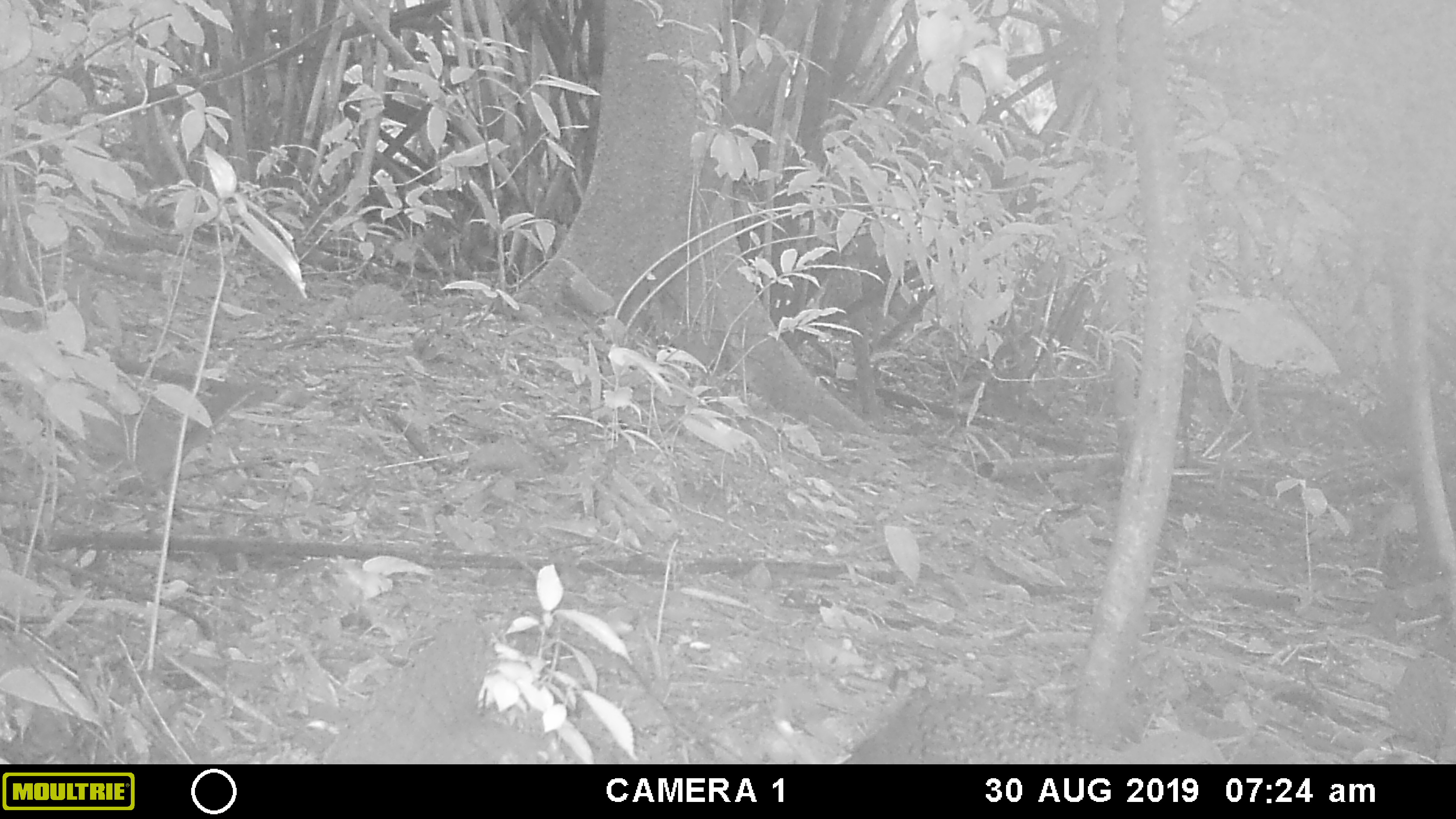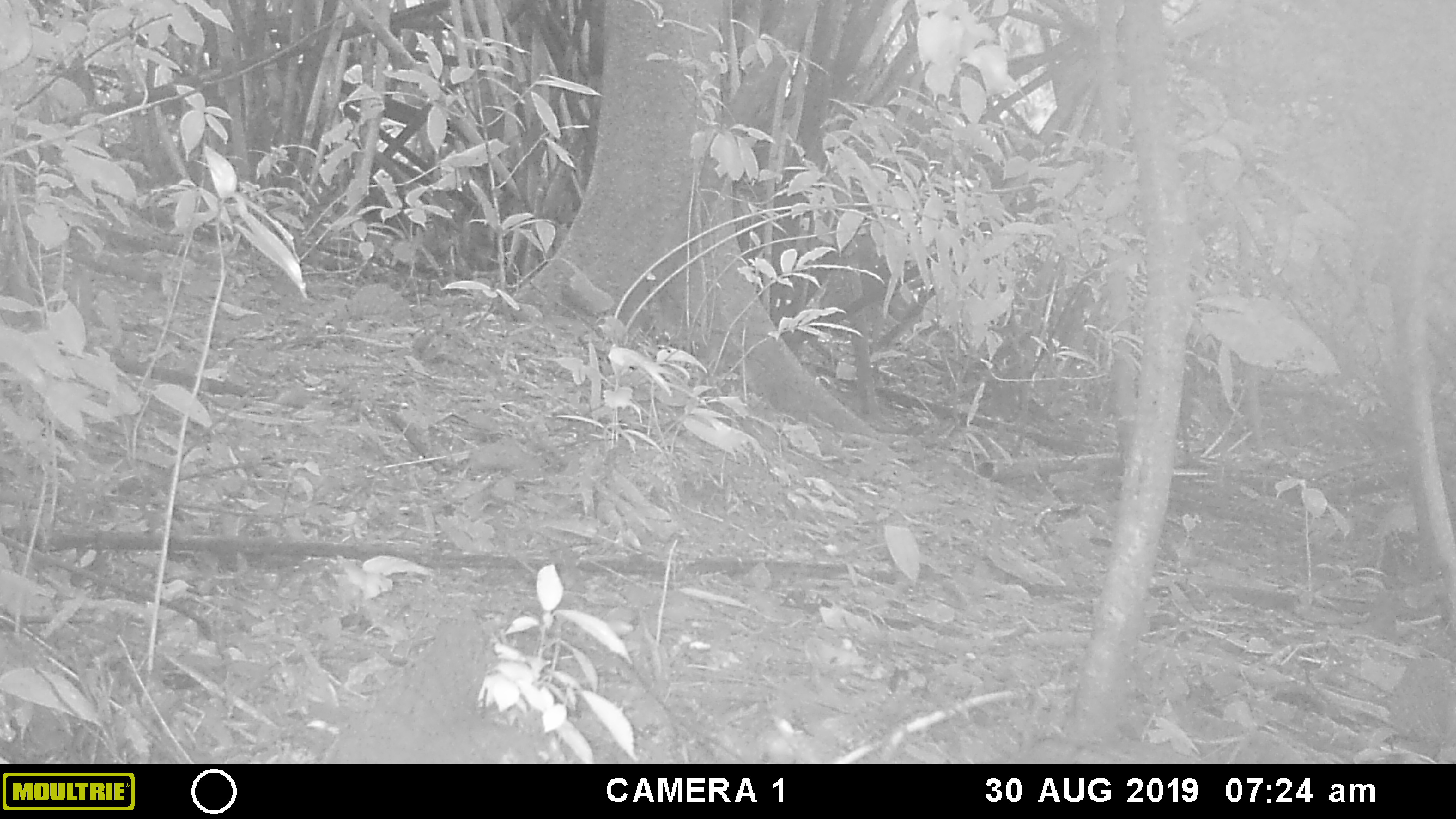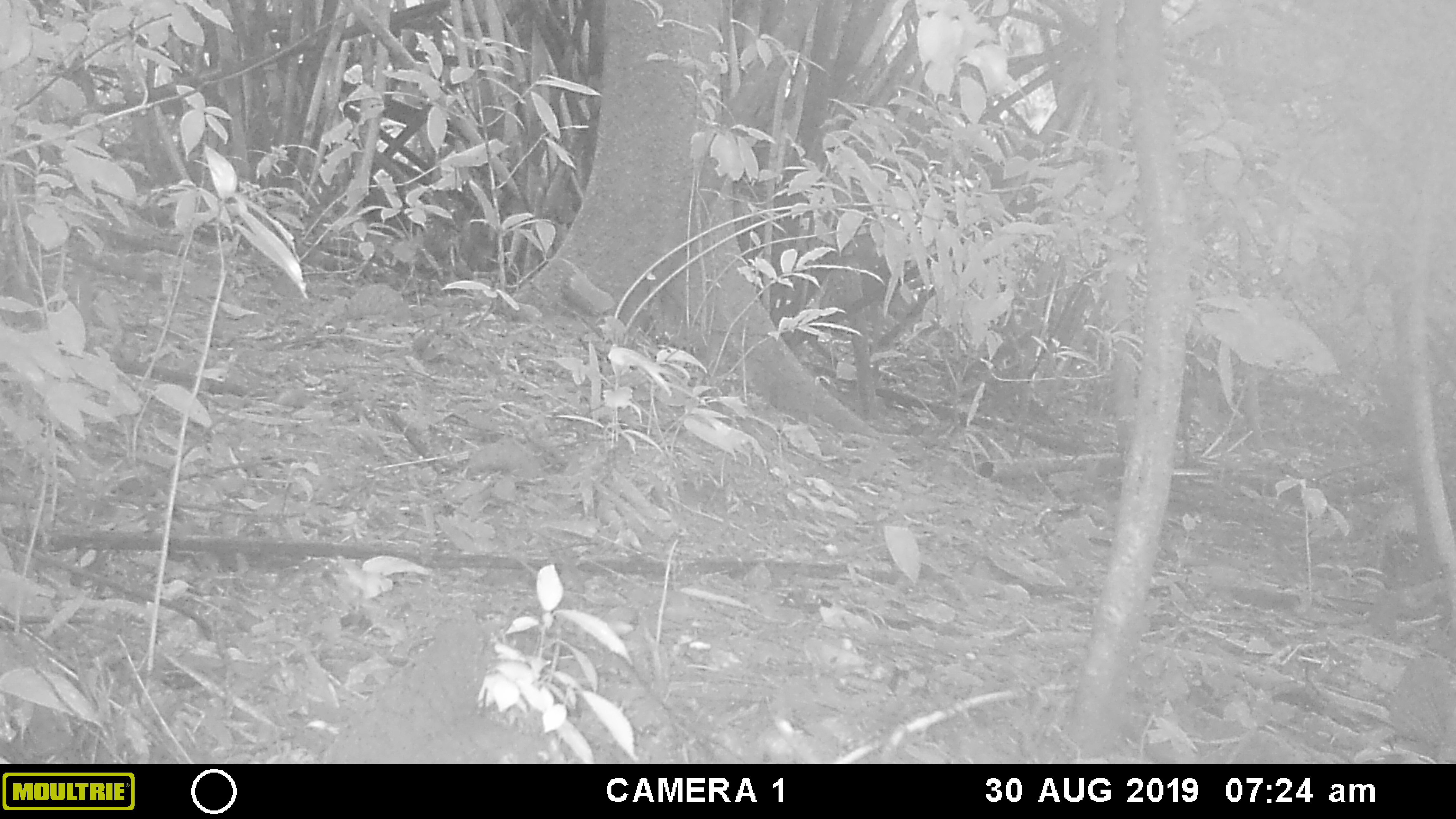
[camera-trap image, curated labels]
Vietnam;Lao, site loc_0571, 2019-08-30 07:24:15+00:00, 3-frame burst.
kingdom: Animalia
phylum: Chordata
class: Aves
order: Galliformes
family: Phasianidae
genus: Polyplectron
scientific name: Polyplectron bicalcaratum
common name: gray peacock-pheasant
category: grey peacock pheasant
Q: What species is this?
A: Grey peacock pheasant (gray peacock-pheasant) (Polyplectron bicalcaratum).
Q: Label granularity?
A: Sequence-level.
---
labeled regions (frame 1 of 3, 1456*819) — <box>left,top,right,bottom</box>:
grey peacock pheasant: <box>837,683,1231,764</box>; <box>82,382,283,506</box>